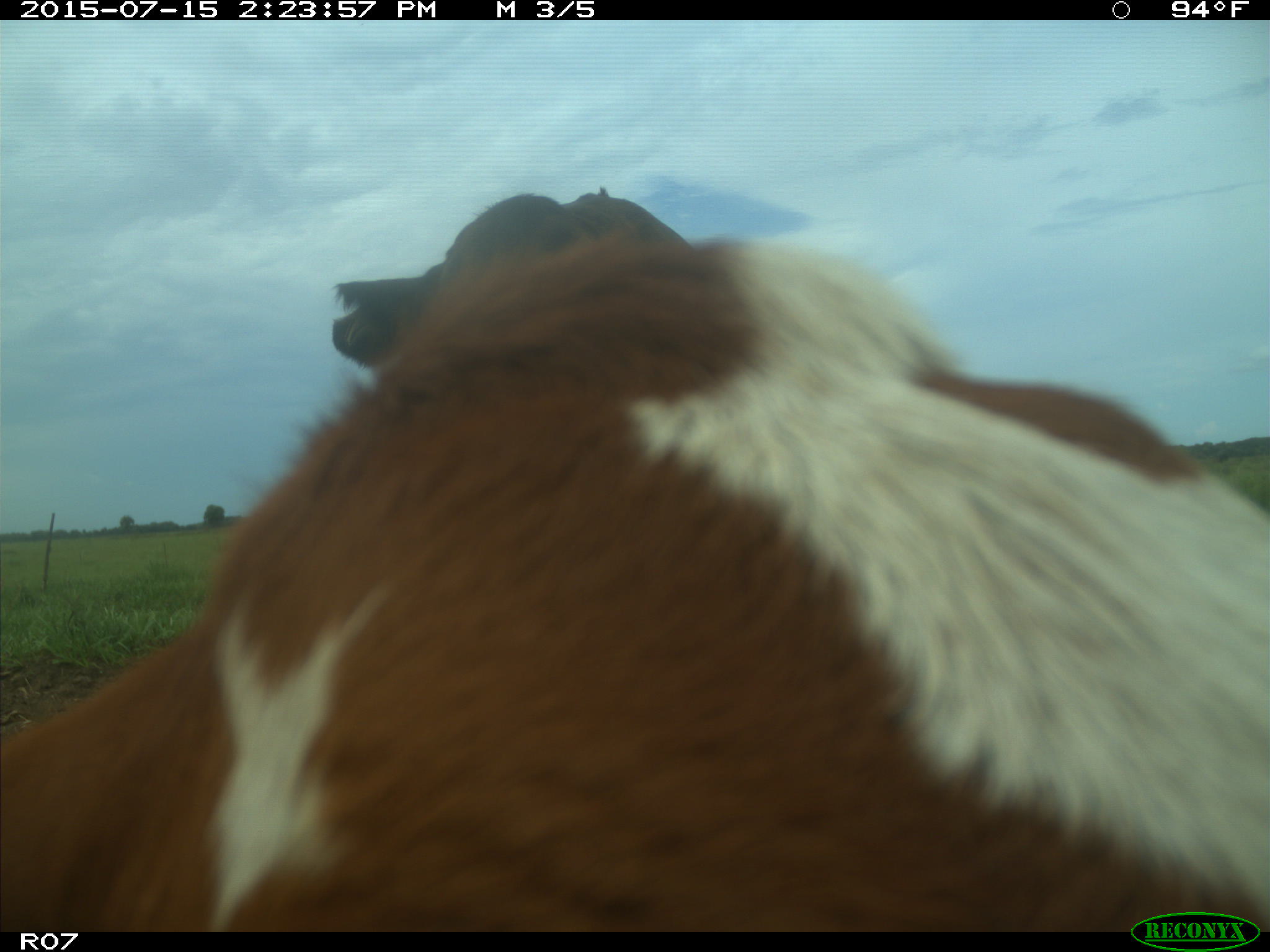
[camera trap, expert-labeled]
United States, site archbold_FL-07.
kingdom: Animalia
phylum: Chordata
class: Mammalia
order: Artiodactyla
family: Bovidae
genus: Bos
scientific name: Bos taurus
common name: domestic cow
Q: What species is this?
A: Bos taurus (domestic cow).